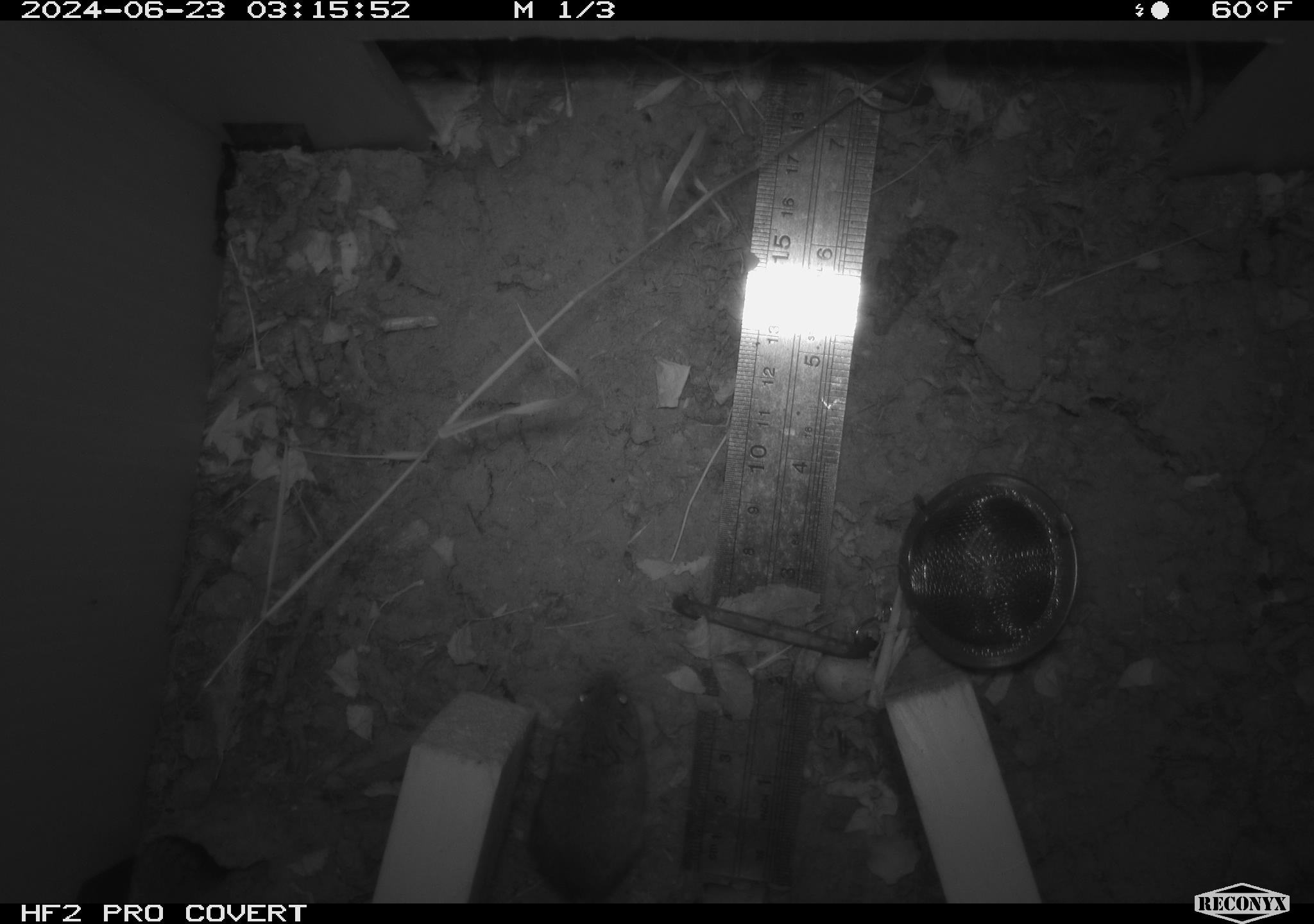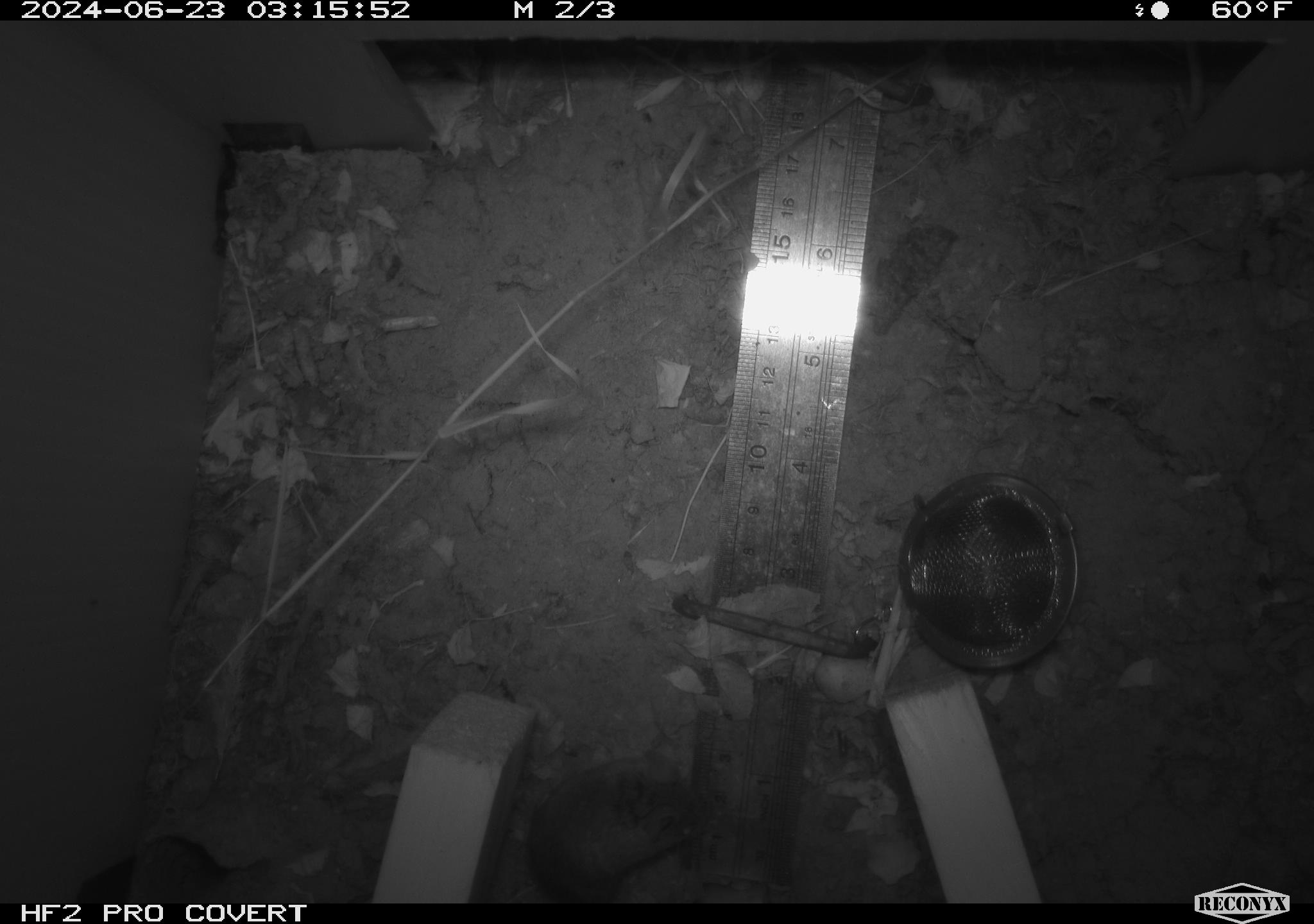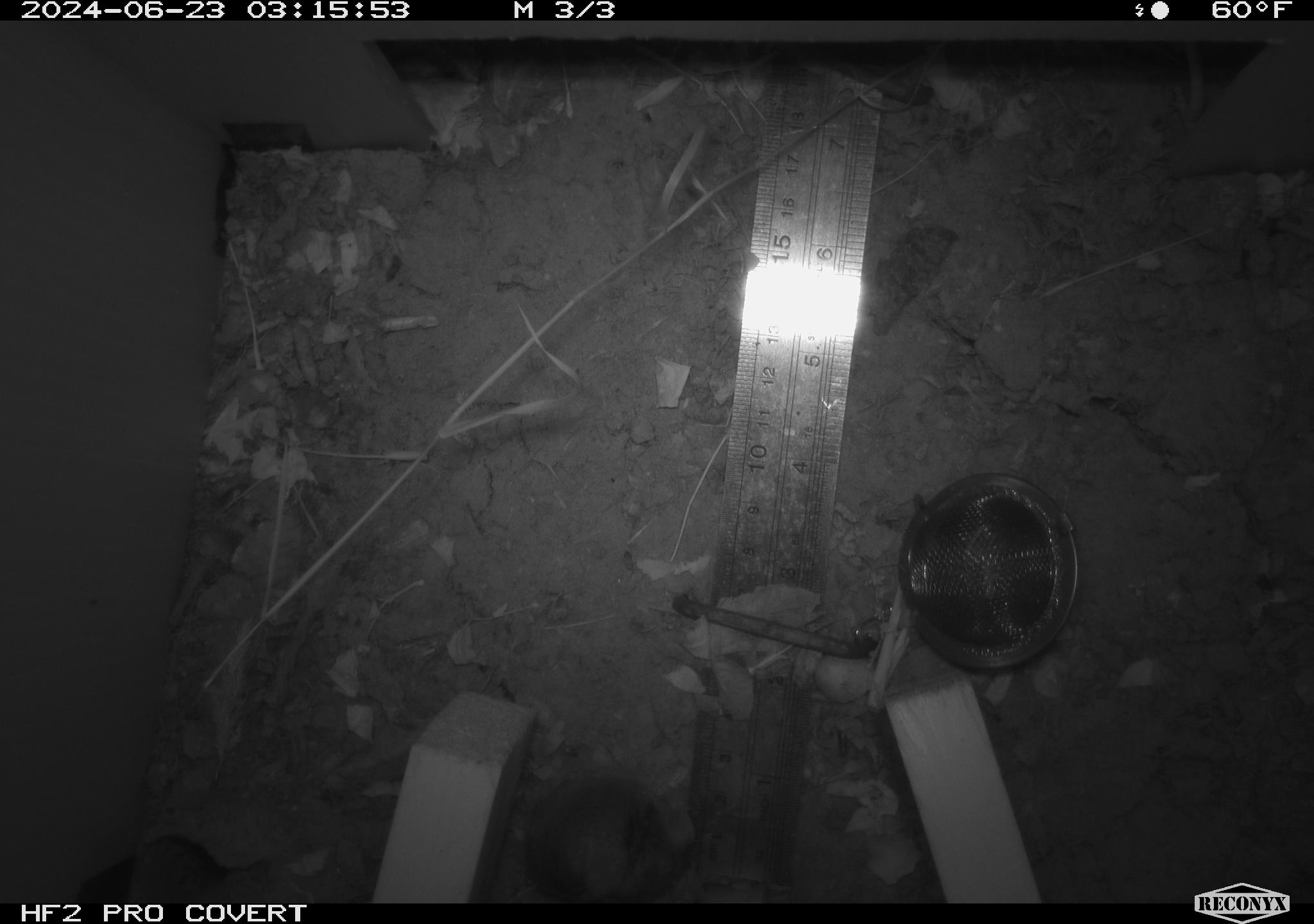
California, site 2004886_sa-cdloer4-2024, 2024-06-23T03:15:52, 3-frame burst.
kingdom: Animalia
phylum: Chordata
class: Mammalia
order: Rodentia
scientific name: Rodentia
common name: rodent